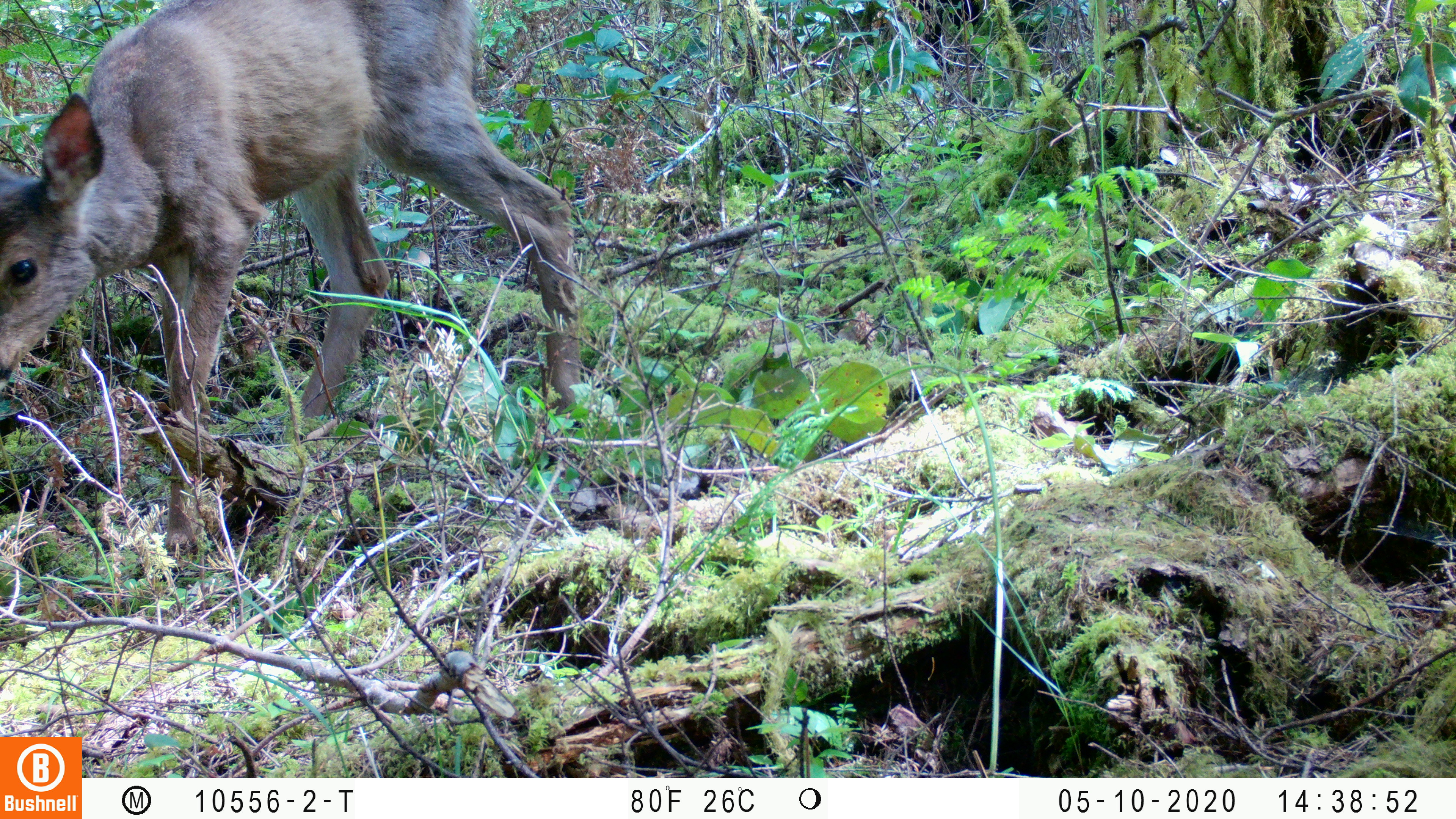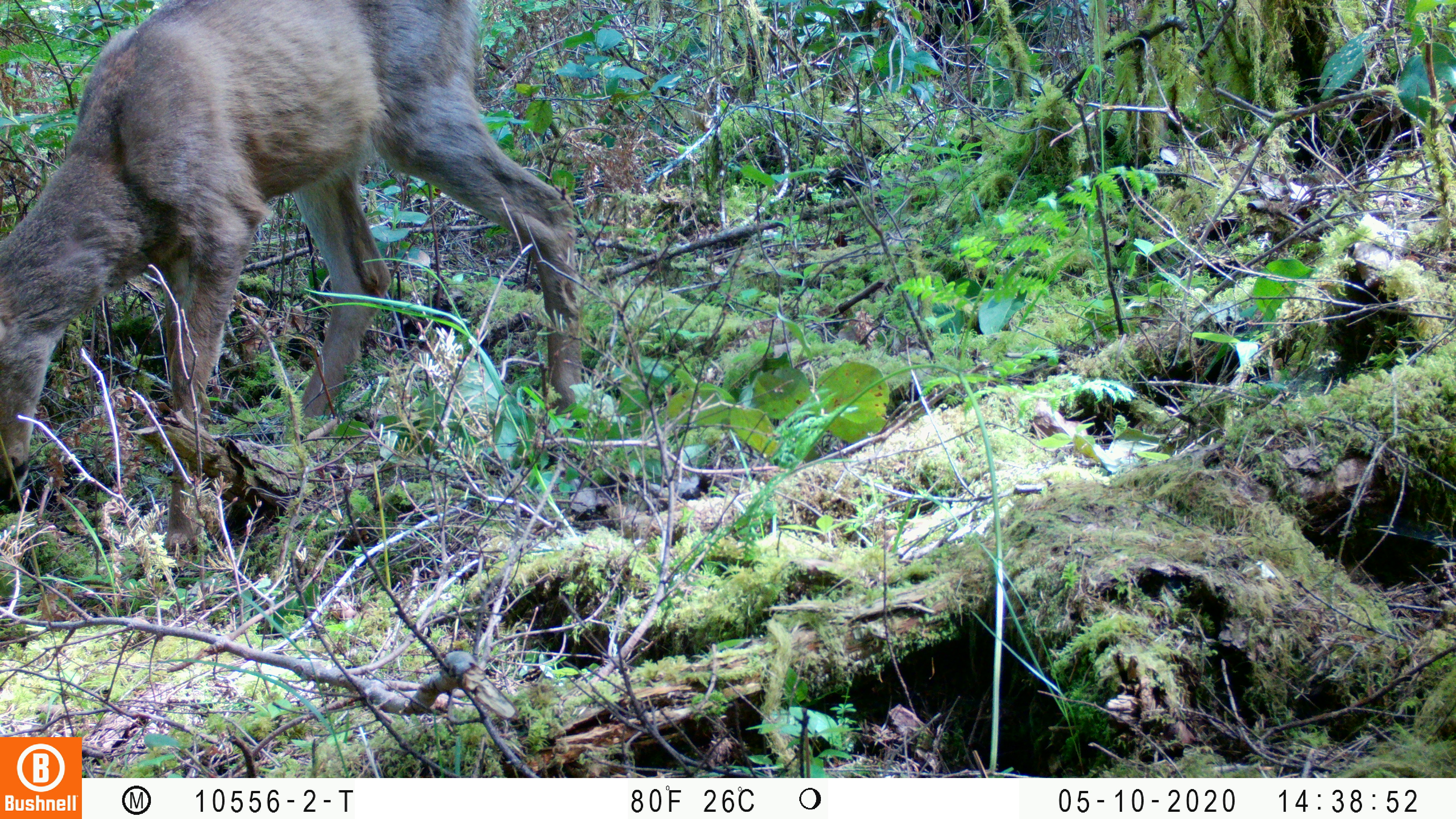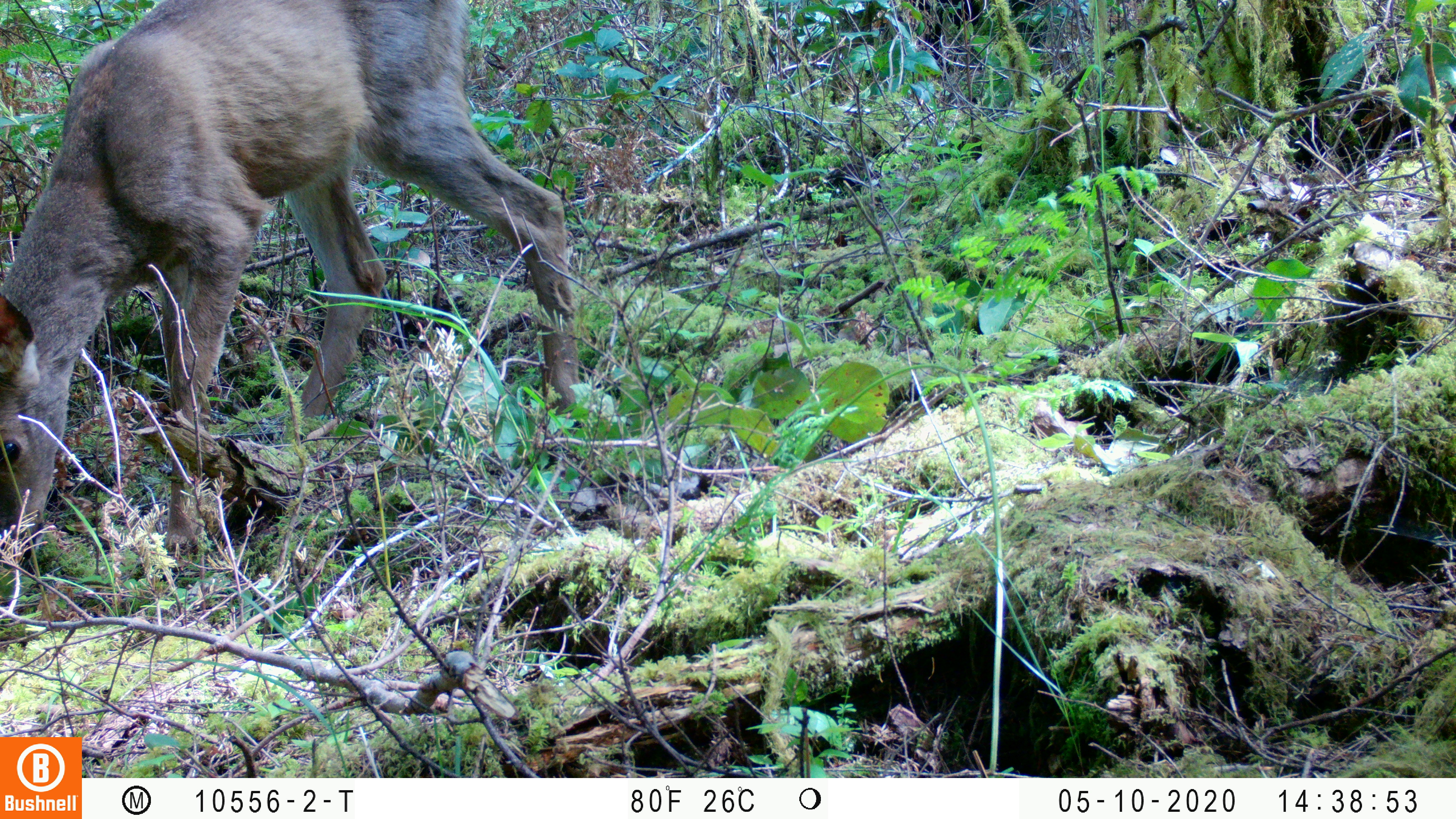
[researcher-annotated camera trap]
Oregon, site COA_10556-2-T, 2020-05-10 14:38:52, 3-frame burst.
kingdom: Animalia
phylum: Chordata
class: Mammalia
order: Artiodactyla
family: Cervidae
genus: Odocoileus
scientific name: Odocoileus hemionus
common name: black-tailed deer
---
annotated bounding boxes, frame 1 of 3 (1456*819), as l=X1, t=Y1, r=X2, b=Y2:
black-tailed deer: l=0, t=0, r=586, b=412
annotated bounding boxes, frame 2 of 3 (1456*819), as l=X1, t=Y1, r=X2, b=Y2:
black-tailed deer: l=4, t=0, r=592, b=469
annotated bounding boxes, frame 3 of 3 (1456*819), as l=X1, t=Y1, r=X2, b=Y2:
black-tailed deer: l=0, t=2, r=590, b=547